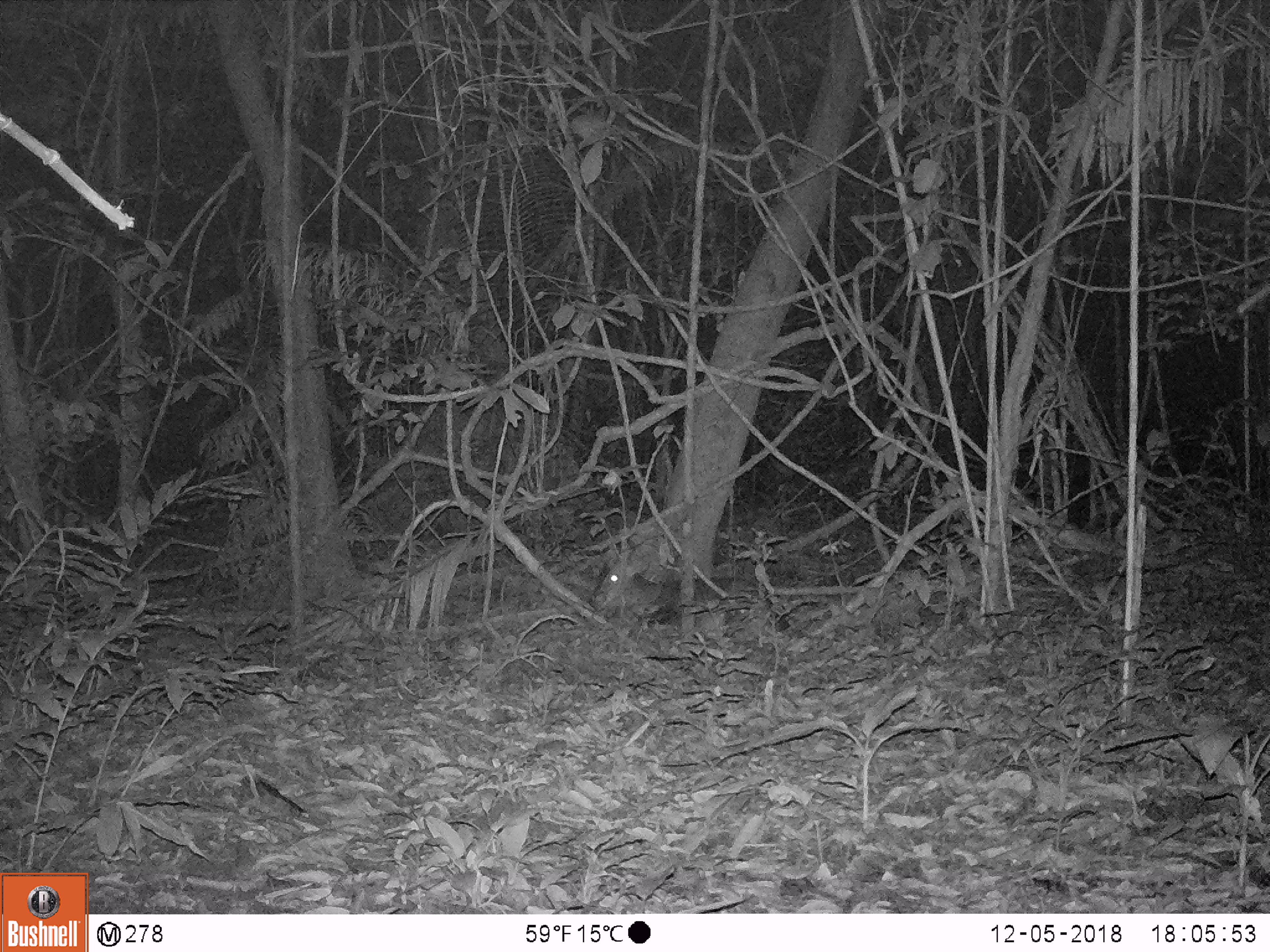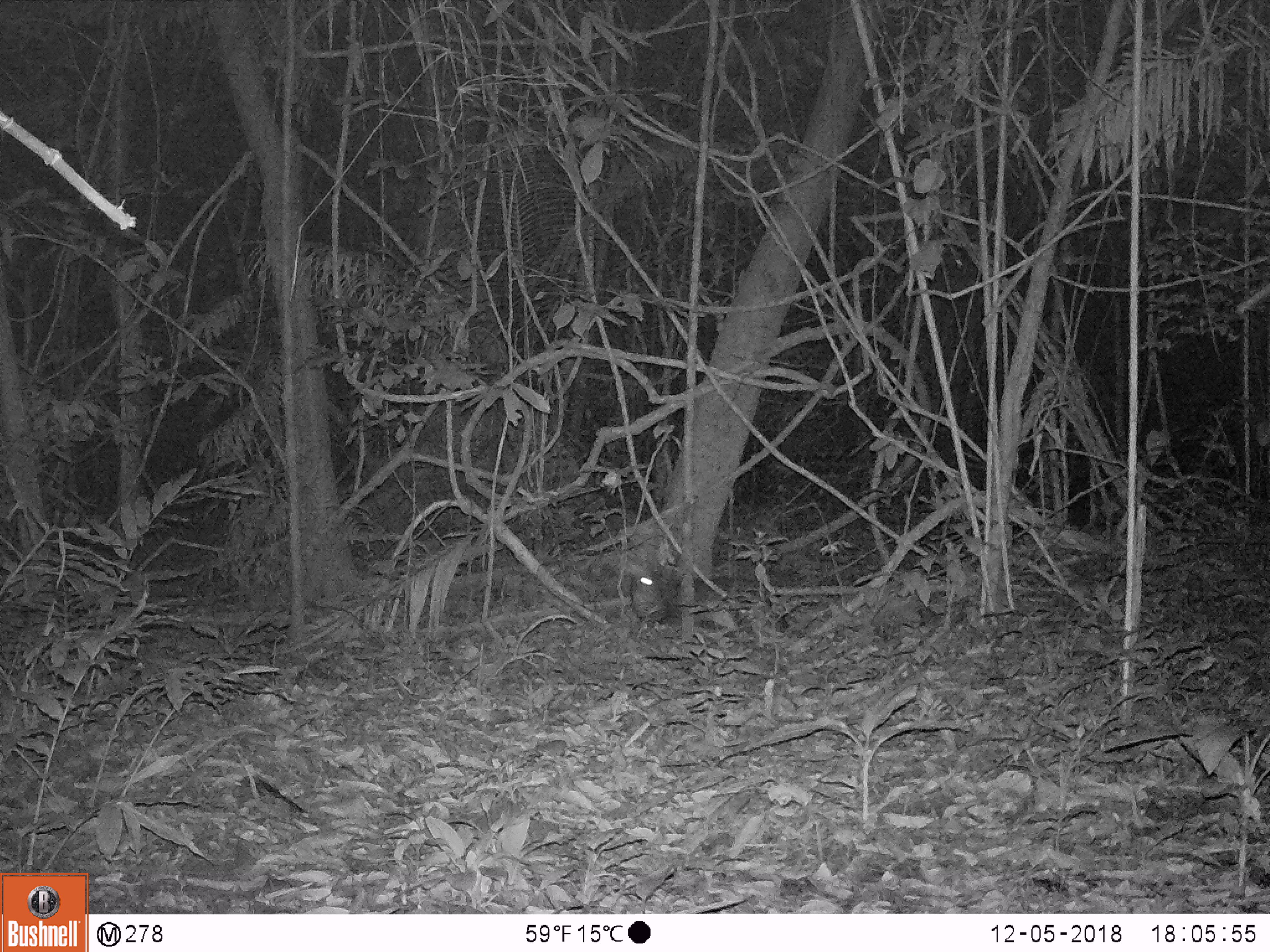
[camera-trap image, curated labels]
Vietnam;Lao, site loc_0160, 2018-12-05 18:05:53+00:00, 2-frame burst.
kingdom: Animalia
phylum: Chordata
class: Mammalia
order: Artiodactyla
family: Cervidae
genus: Muntiacus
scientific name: Muntiacus vuquangensis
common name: large-antlered muntjac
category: large antlered muntjac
Large antlered muntjac (large-antlered muntjac) (Muntiacus vuquangensis). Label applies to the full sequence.